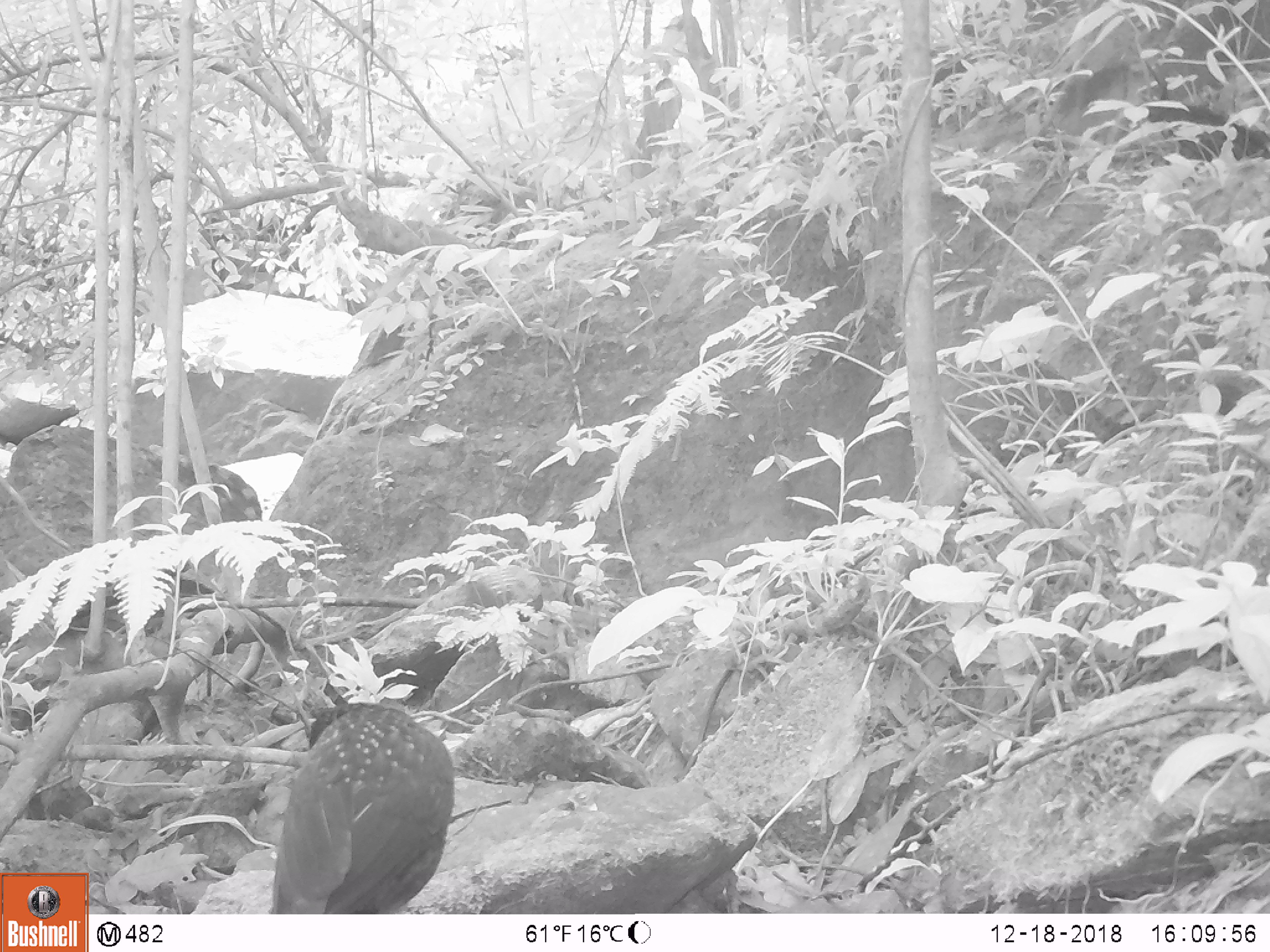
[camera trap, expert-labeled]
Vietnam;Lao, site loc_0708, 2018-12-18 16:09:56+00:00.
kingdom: Animalia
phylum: Chordata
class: Aves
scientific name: Aves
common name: bird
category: unidentified bird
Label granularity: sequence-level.